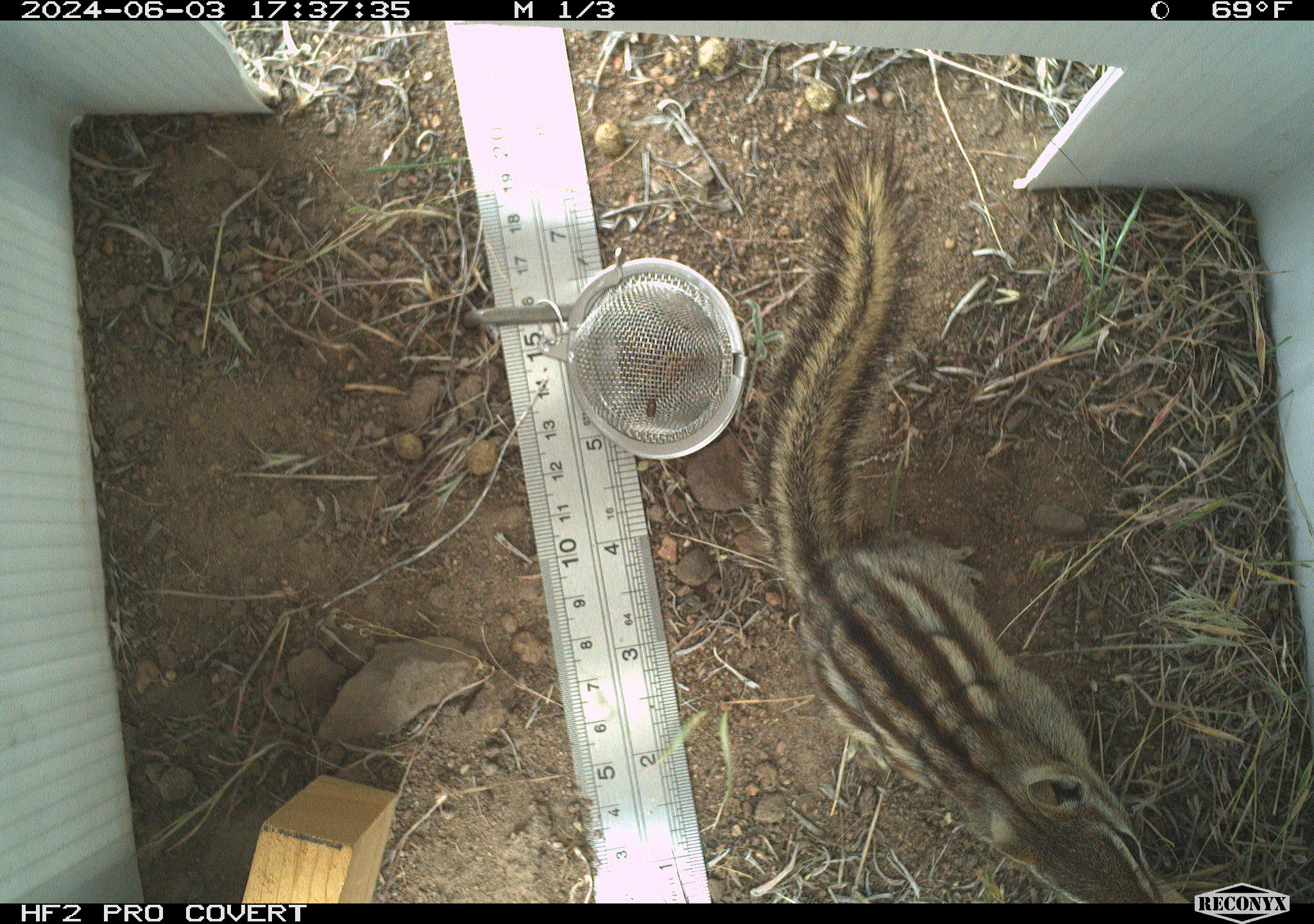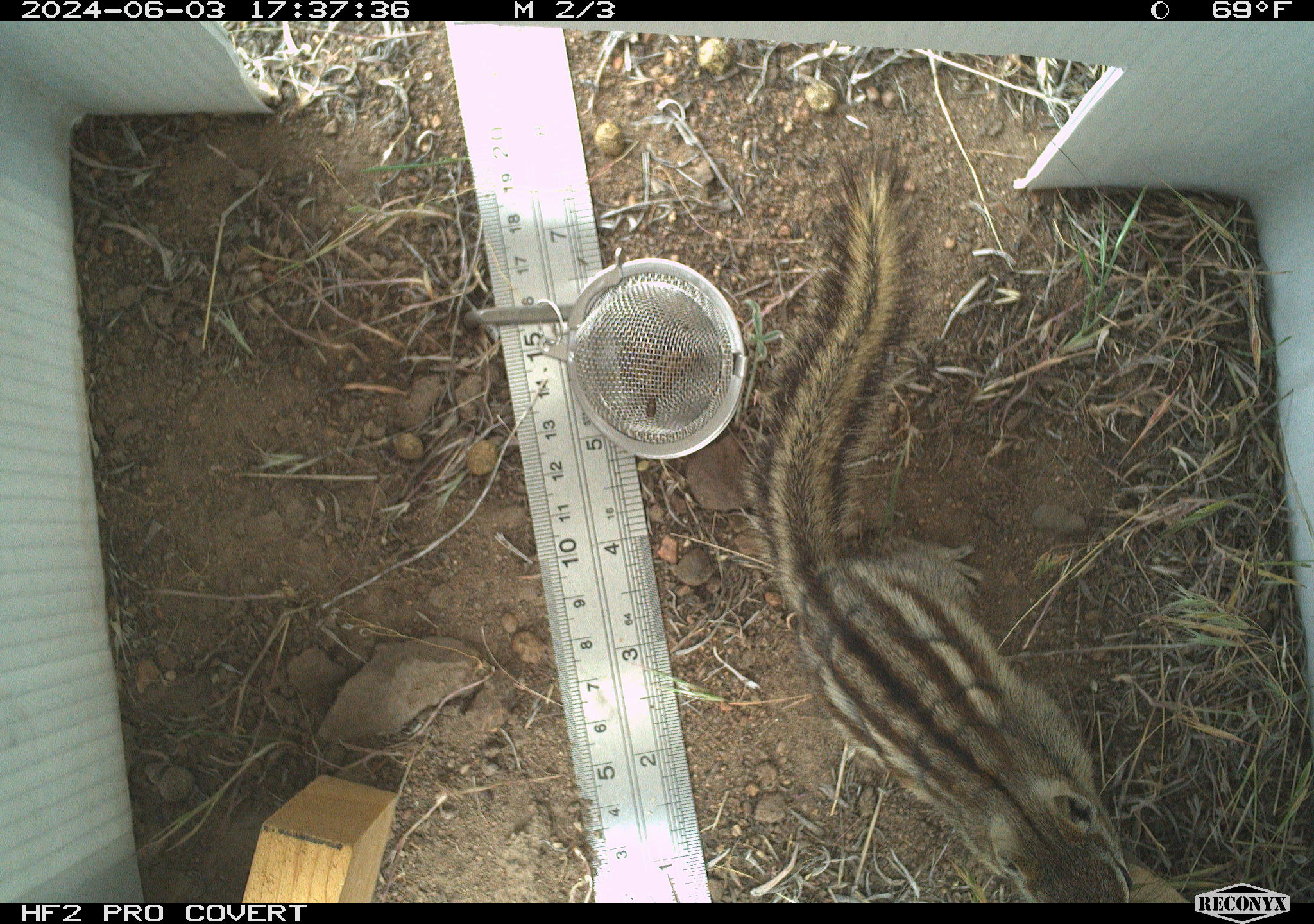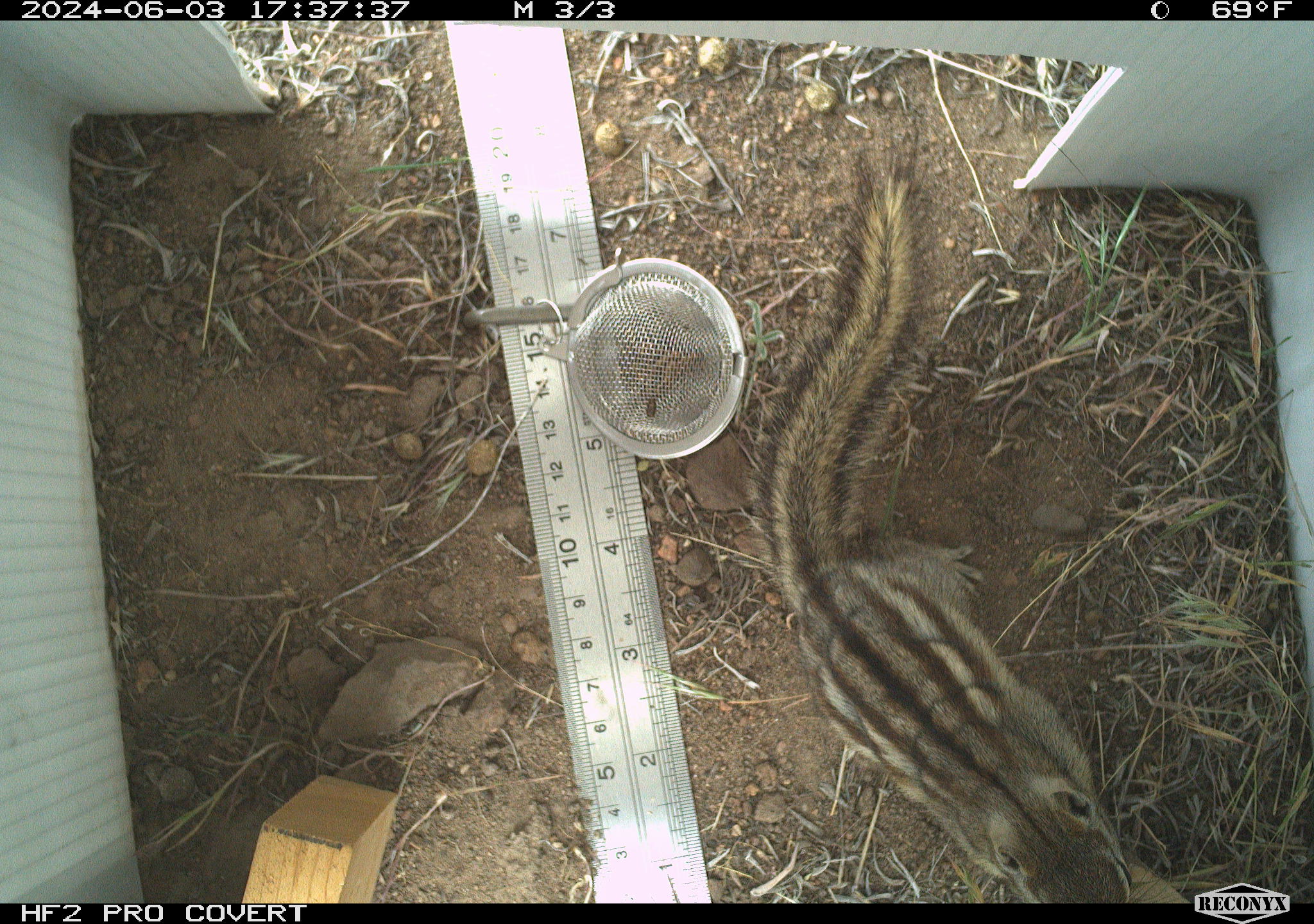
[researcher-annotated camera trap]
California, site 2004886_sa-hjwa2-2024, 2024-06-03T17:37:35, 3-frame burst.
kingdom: Animalia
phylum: Chordata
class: Mammalia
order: Rodentia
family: Sciuridae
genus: Neotamias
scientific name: Neotamias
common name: western chipmunks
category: neotamias species